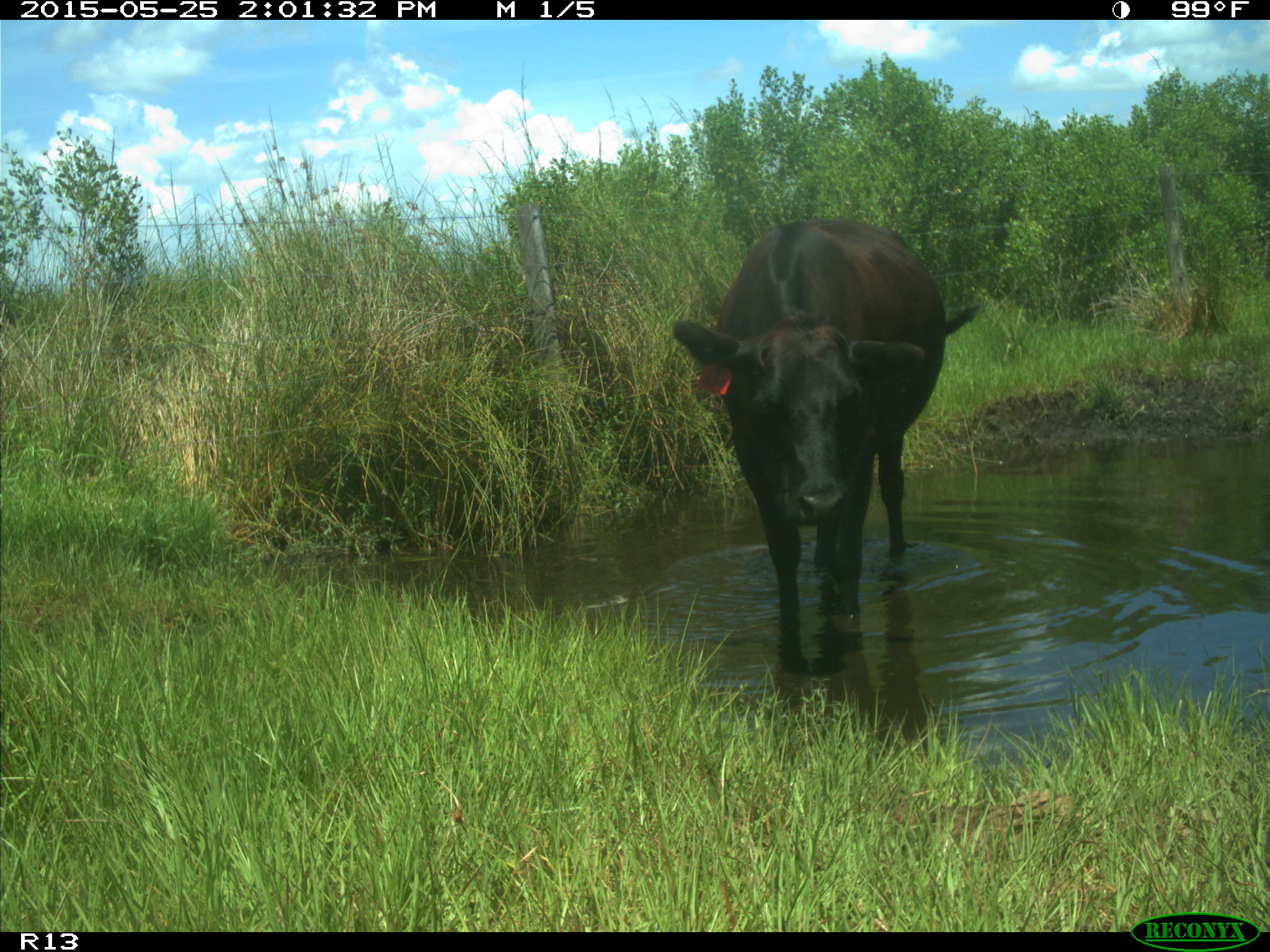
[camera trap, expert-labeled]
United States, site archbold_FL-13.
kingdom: Animalia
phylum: Chordata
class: Mammalia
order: Artiodactyla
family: Bovidae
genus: Bos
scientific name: Bos taurus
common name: domestic cow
Bos taurus (domestic cow).